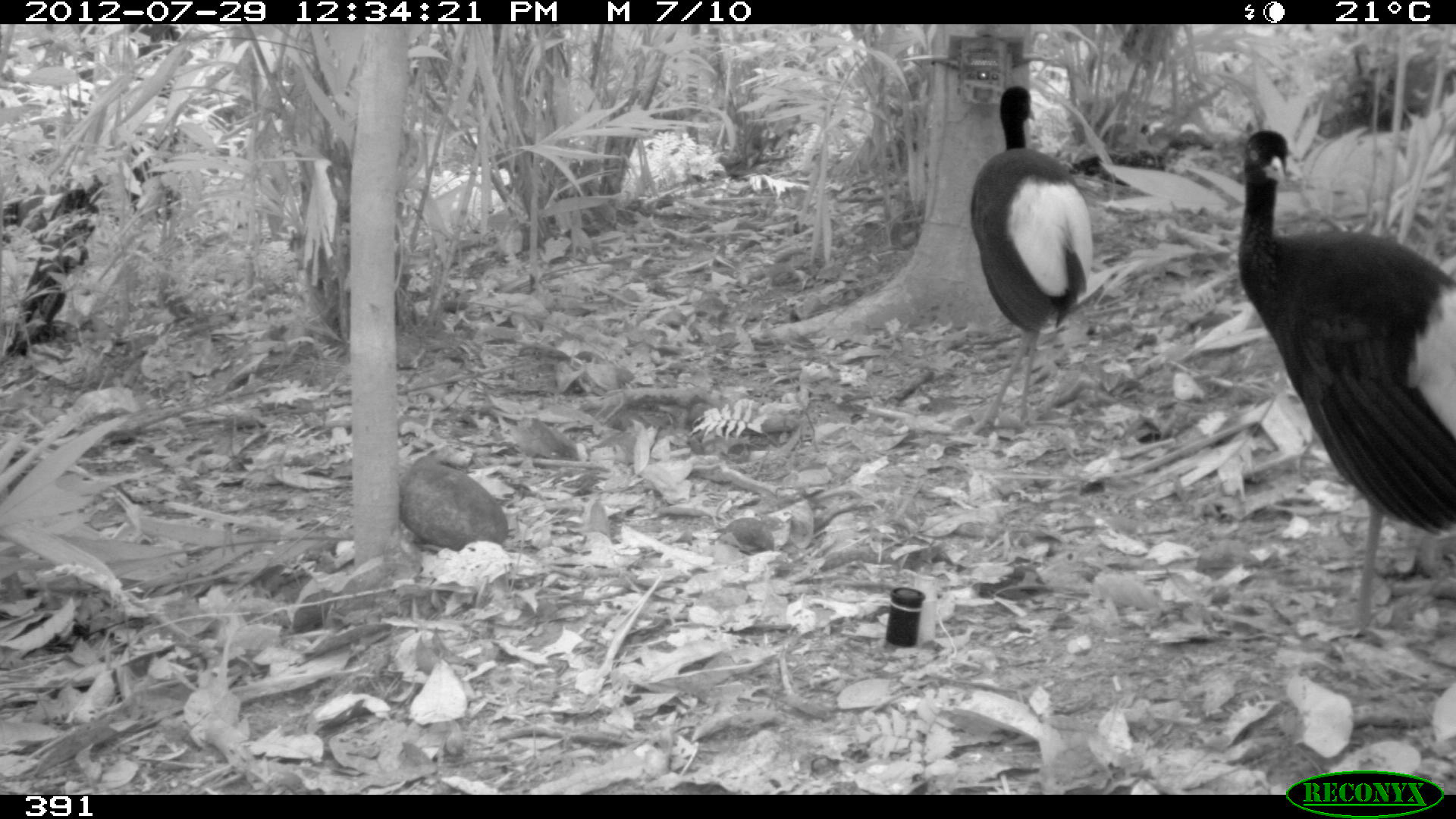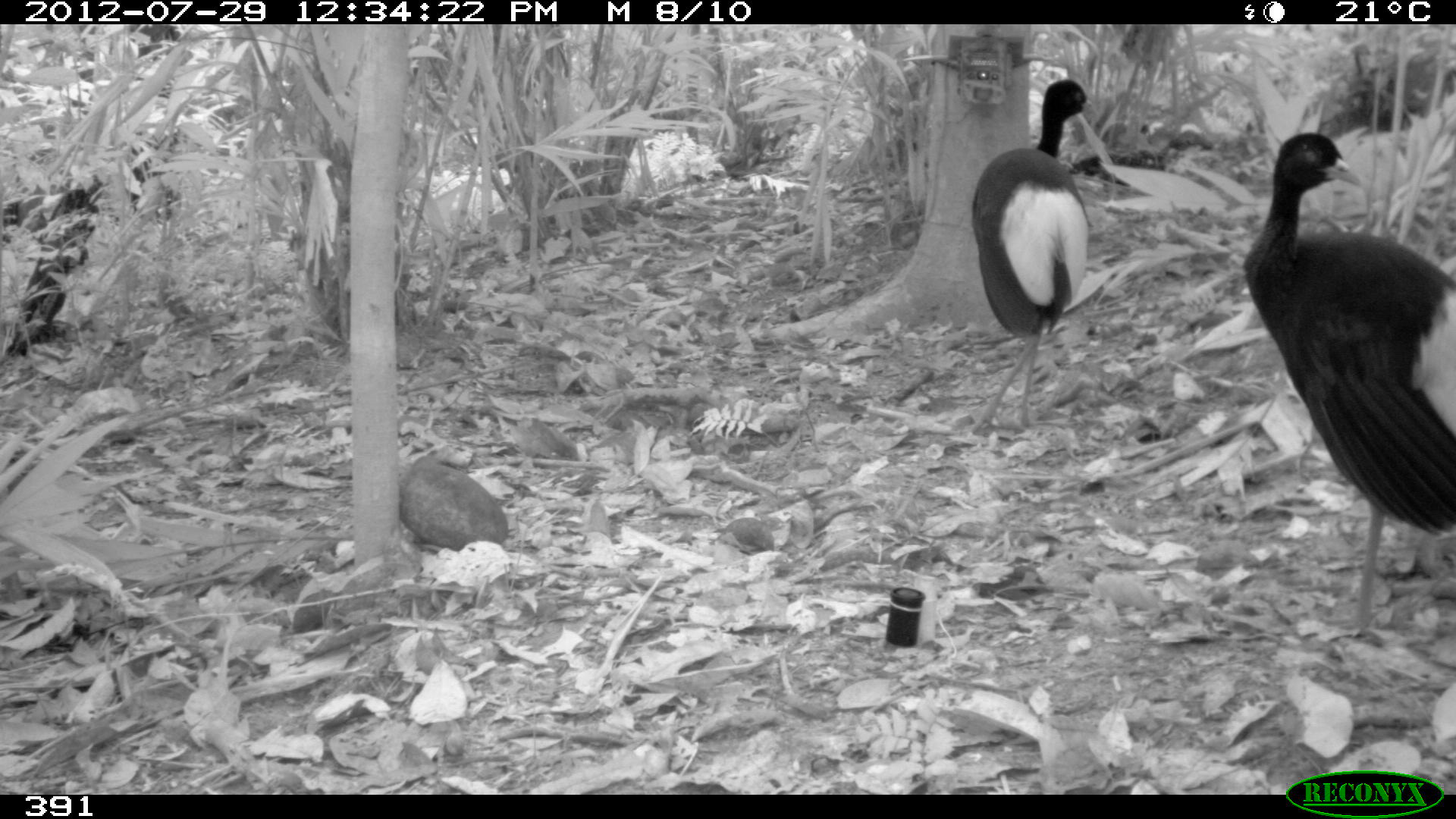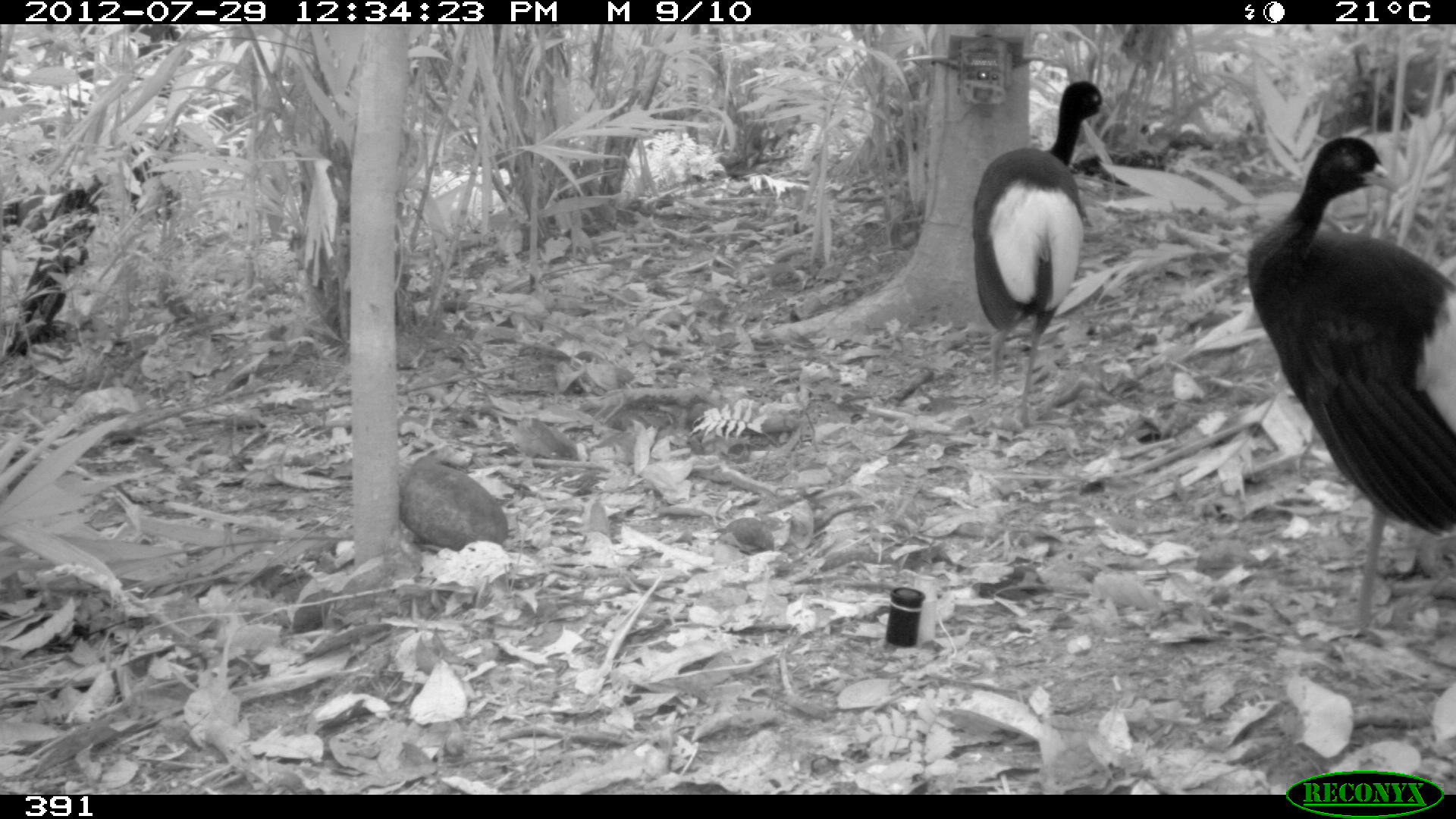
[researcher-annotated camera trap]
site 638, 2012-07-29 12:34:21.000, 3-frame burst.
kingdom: Animalia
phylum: Chordata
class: Aves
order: Gruiformes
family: Psophiidae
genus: Psophia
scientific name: Psophia leucoptera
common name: pale-winged trumpeter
Psophia leucoptera (pale-winged trumpeter).